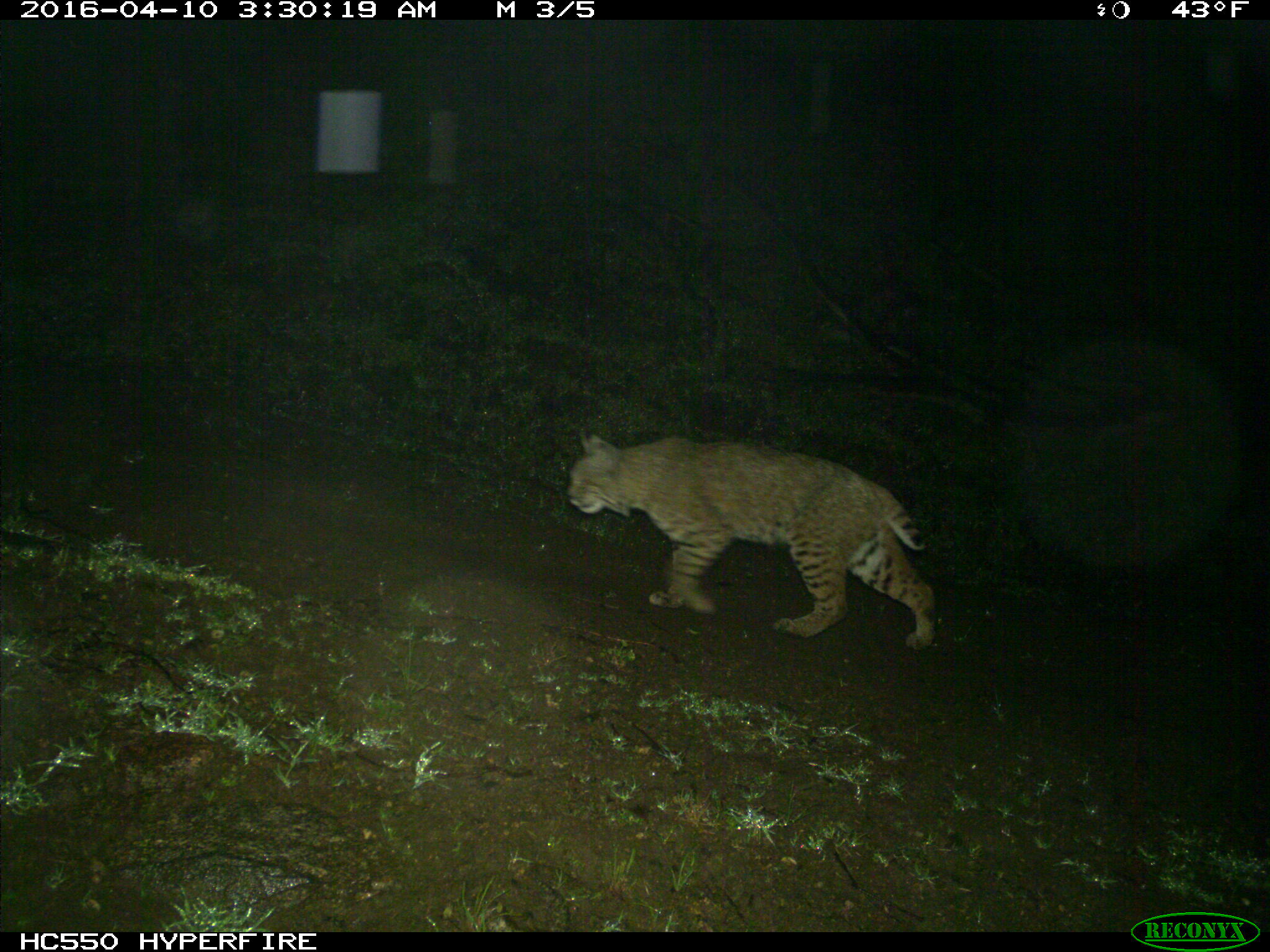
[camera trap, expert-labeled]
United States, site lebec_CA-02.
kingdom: Animalia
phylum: Chordata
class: Mammalia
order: Carnivora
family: Felidae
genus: Lynx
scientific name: Lynx rufus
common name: bobcat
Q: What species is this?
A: Lynx rufus (bobcat).